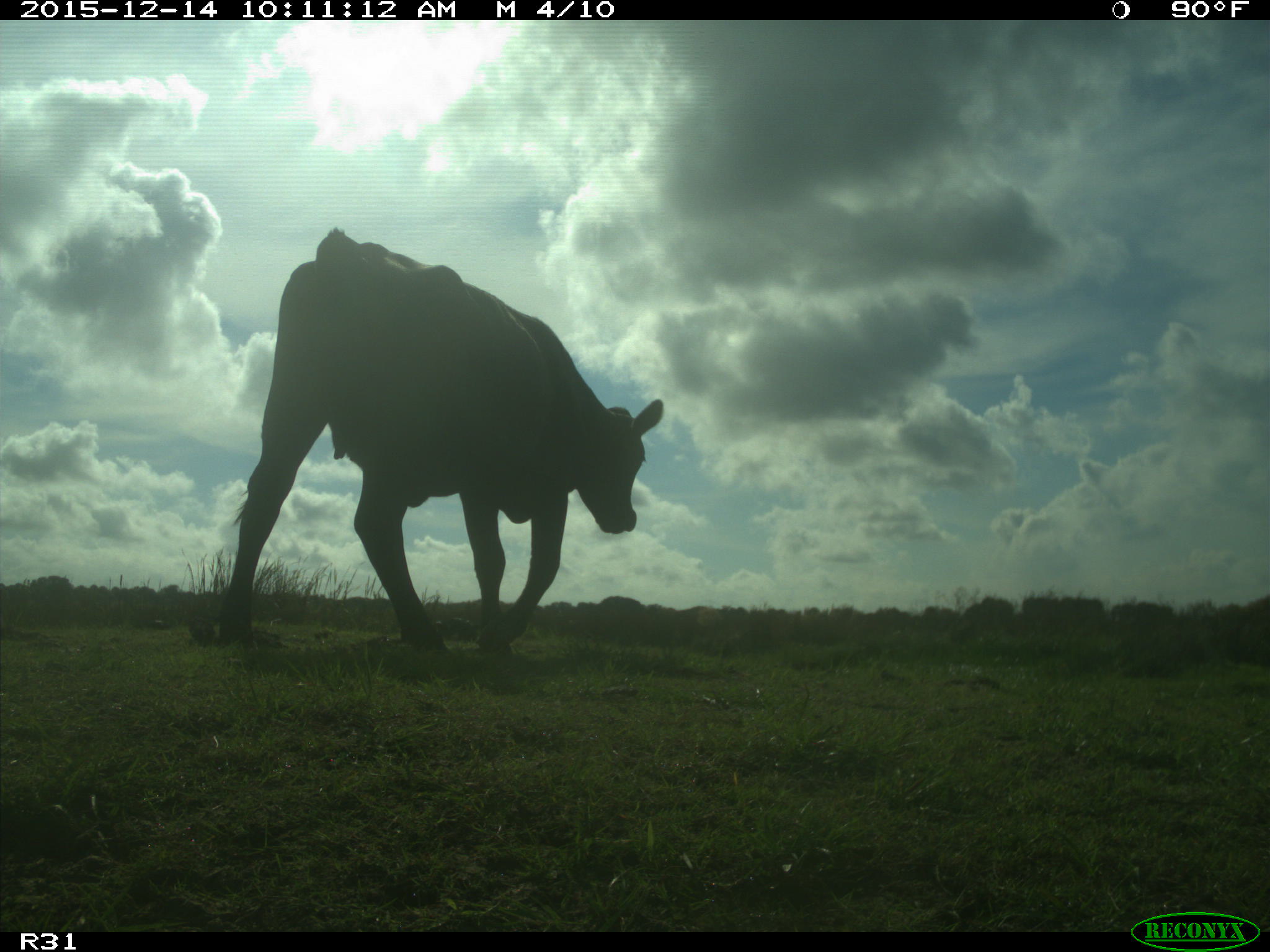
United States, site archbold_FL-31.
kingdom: Animalia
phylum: Chordata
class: Mammalia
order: Artiodactyla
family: Bovidae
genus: Bos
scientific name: Bos taurus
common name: domestic cow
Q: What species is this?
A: Bos taurus (domestic cow).